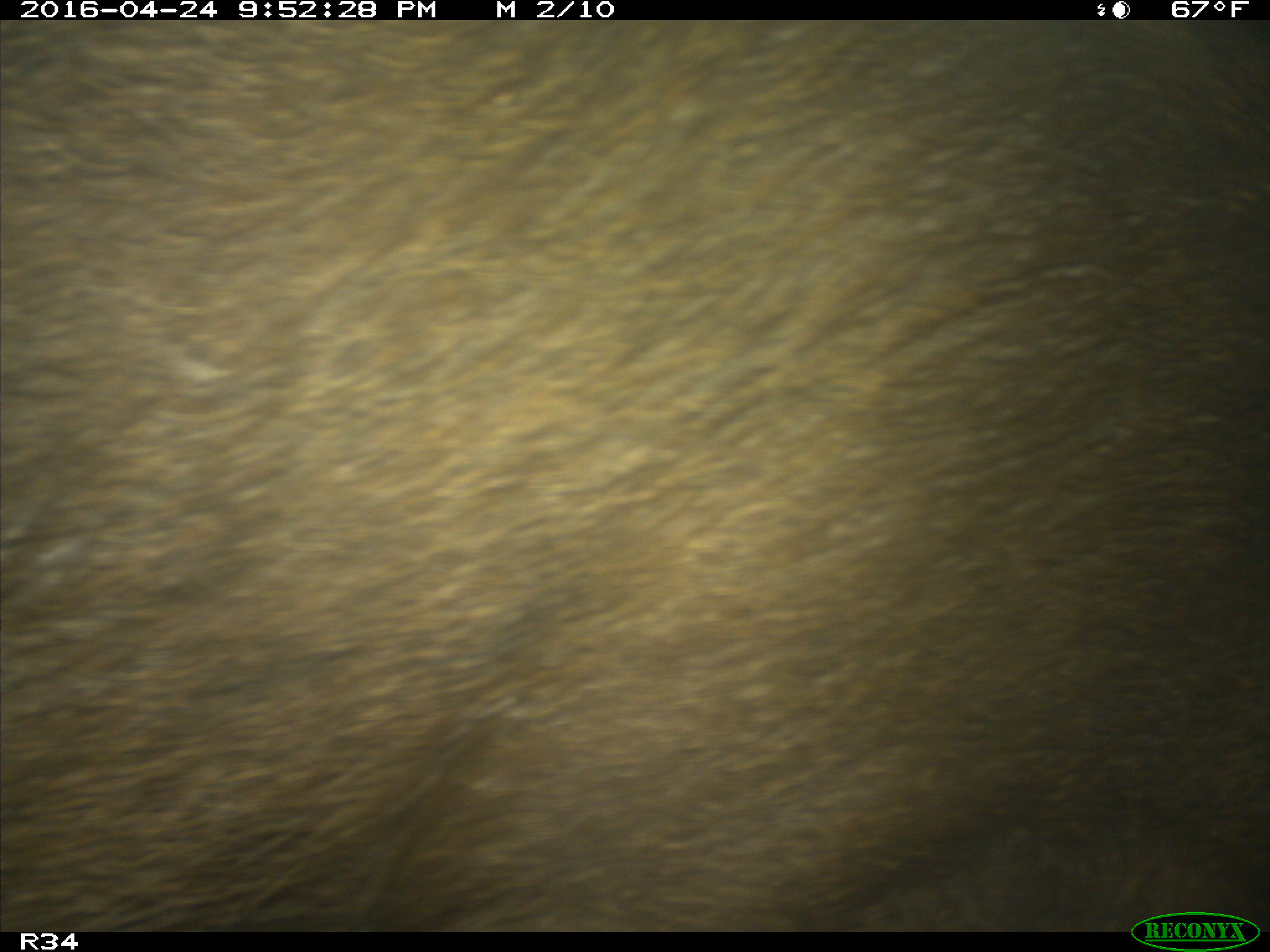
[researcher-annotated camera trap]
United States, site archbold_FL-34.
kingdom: Animalia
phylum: Chordata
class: Mammalia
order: Artiodactyla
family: Suidae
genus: Sus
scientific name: Sus scrofa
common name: wild boar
Sus scrofa (wild boar).